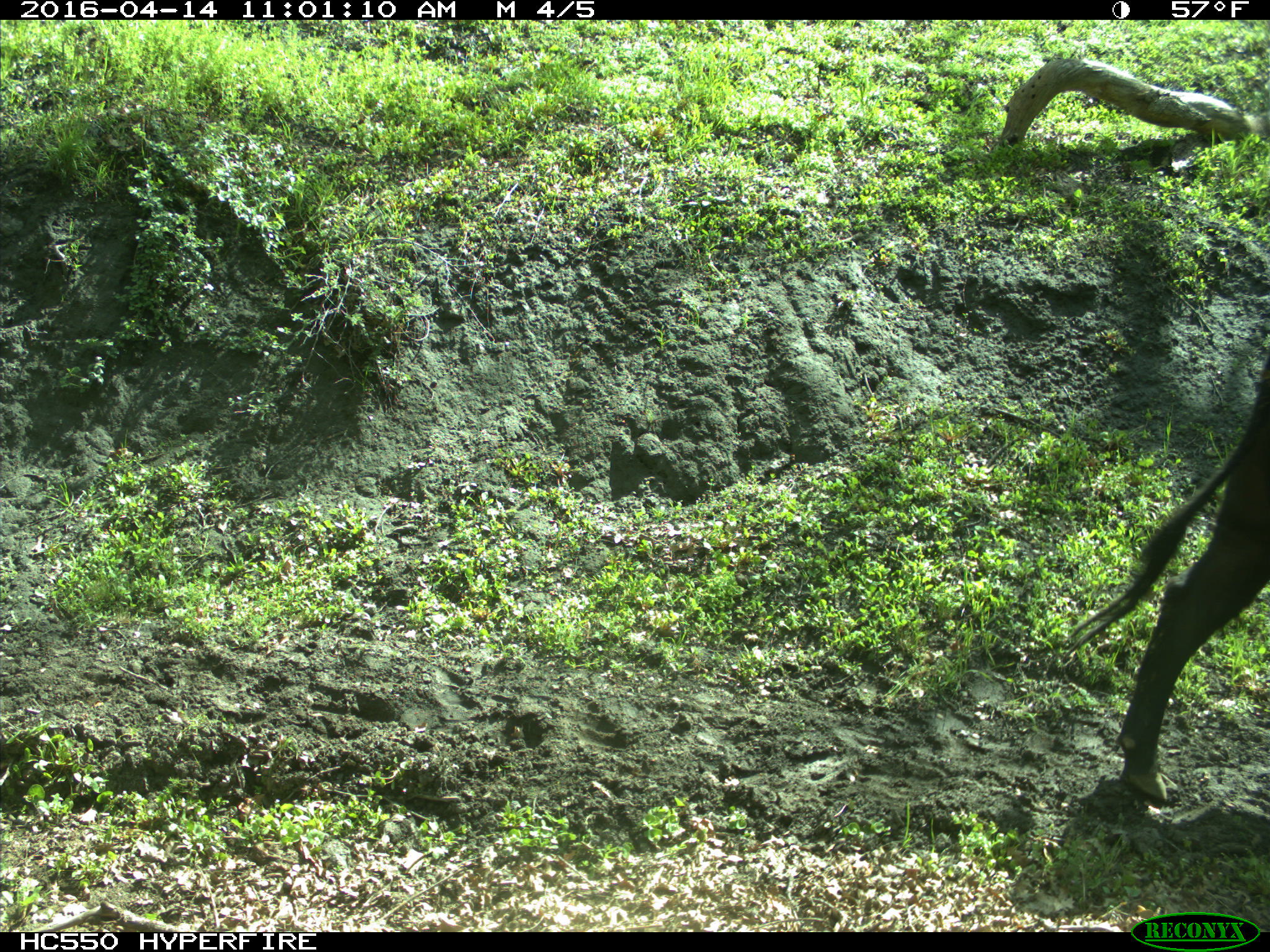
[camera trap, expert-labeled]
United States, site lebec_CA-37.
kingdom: Animalia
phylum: Chordata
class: Mammalia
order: Artiodactyla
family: Bovidae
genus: Bos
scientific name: Bos taurus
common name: domestic cow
Bos taurus (domestic cow).